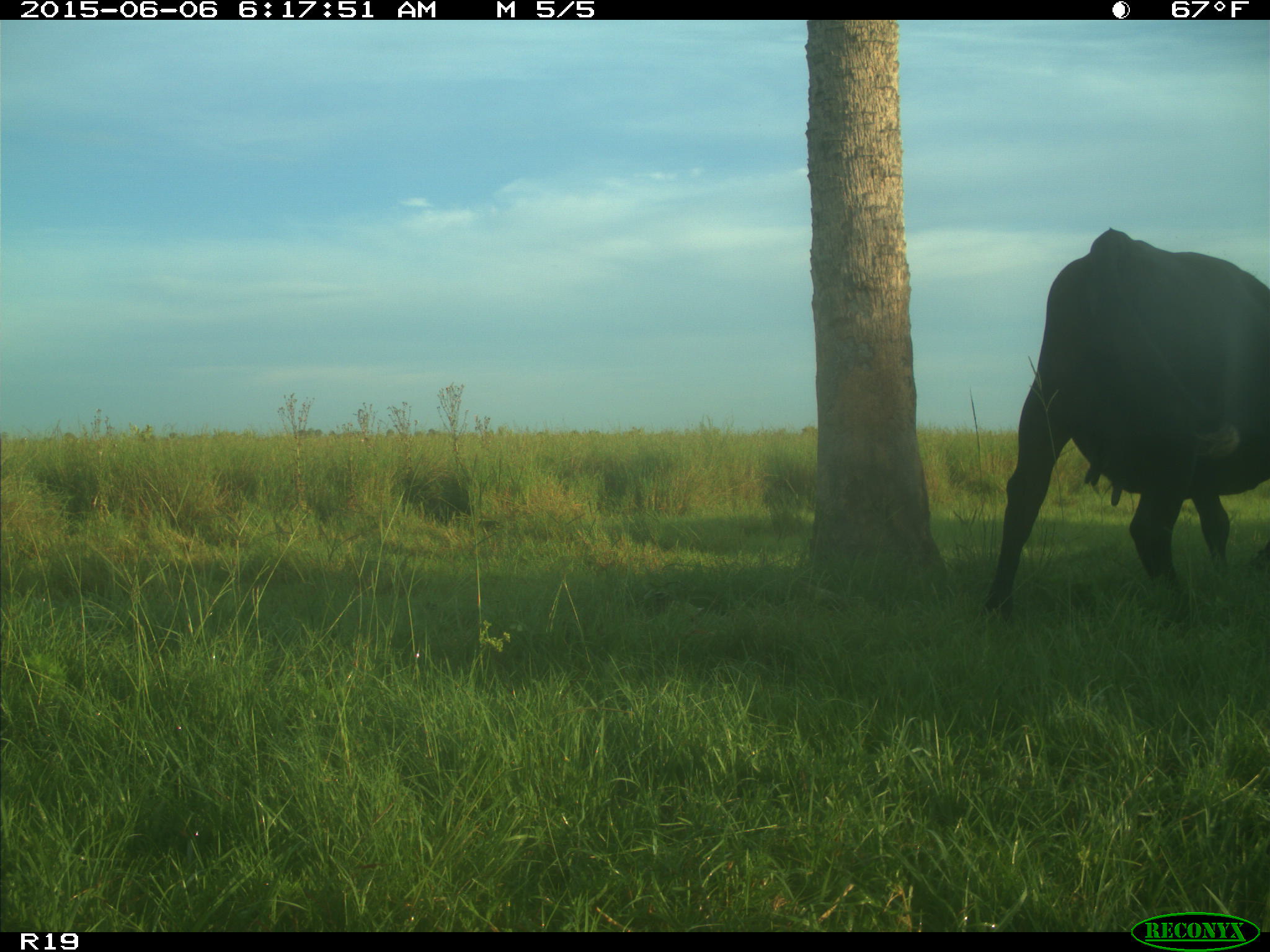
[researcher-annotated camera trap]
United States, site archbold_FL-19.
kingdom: Animalia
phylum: Chordata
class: Mammalia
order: Artiodactyla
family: Bovidae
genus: Bos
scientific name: Bos taurus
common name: domestic cow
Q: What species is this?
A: Bos taurus (domestic cow).